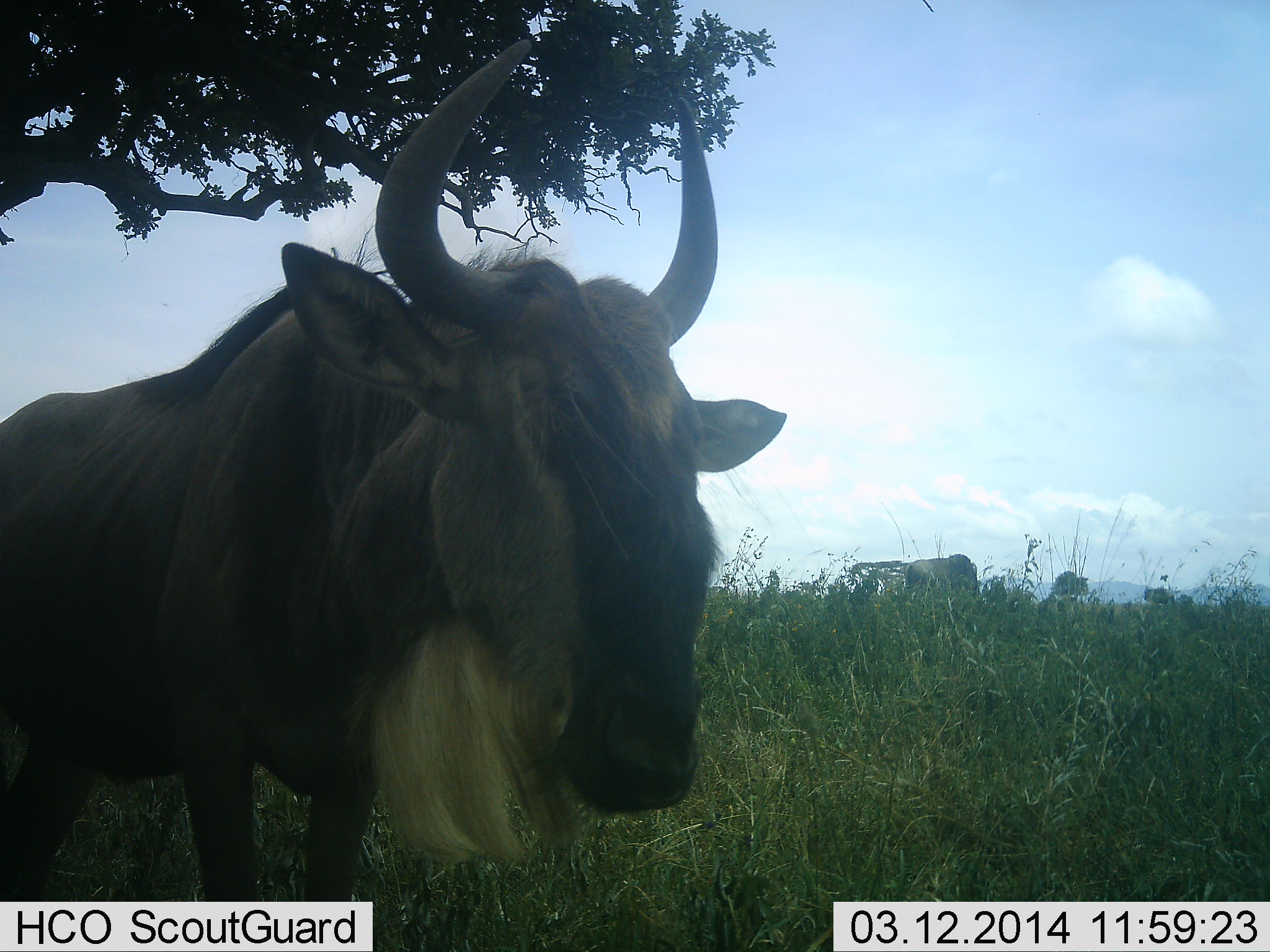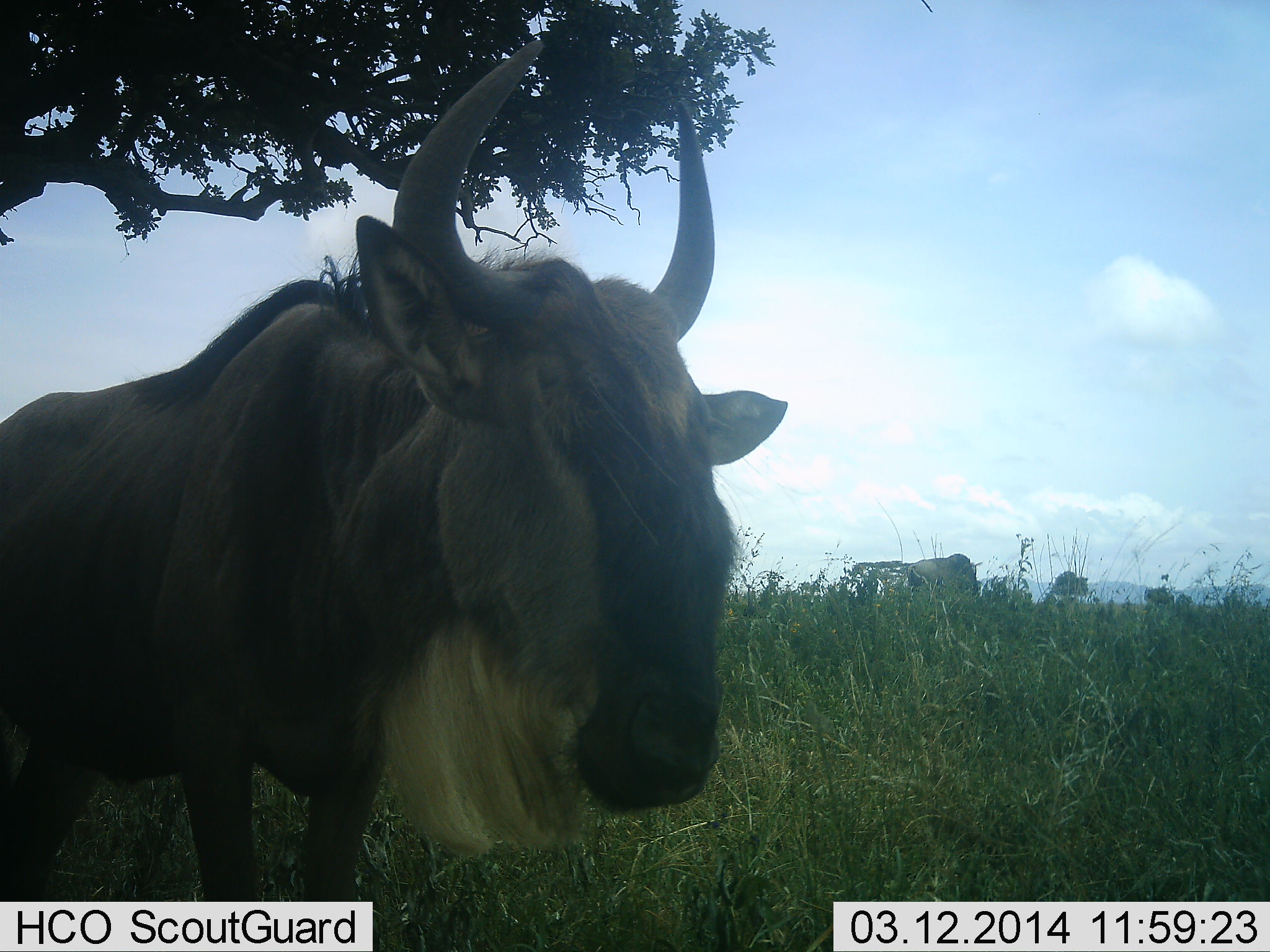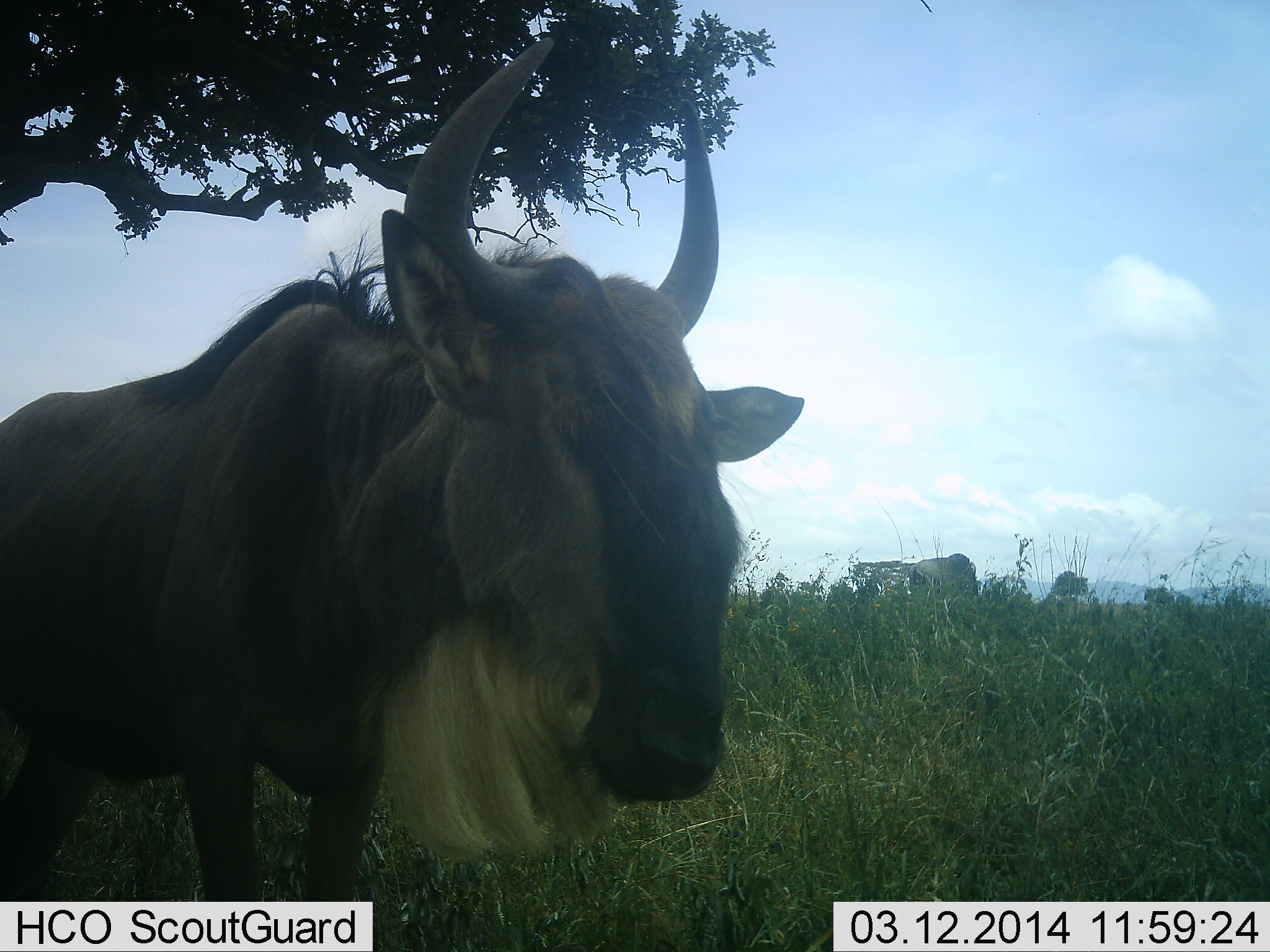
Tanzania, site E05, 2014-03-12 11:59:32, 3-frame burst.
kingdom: Animalia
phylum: Chordata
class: Mammalia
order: Artiodactyla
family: Bovidae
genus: Connochaetes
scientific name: Connochaetes taurinus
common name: blue wildebeest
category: wildebeest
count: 2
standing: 80%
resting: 0%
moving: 0%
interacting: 0%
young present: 0%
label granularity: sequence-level